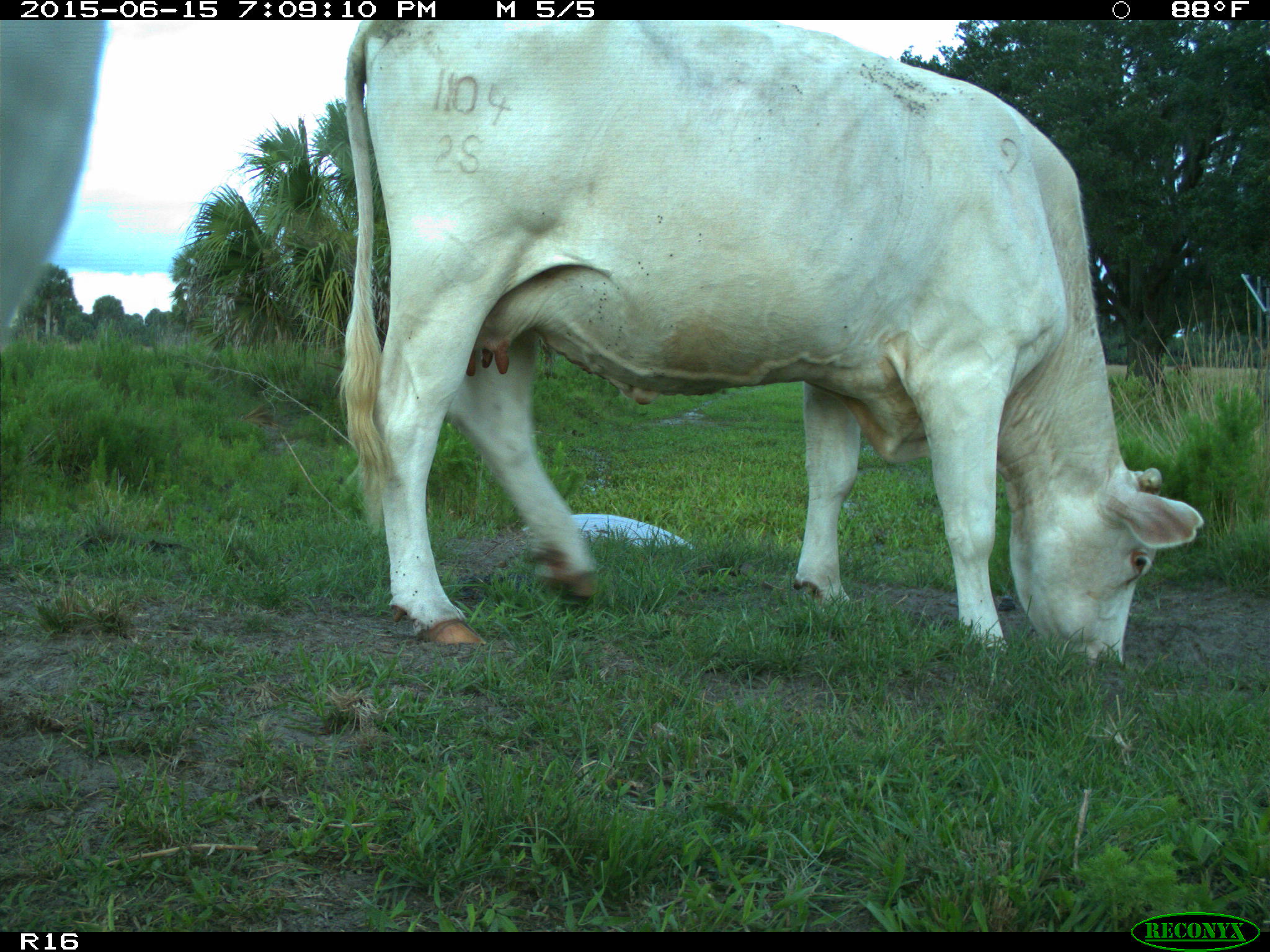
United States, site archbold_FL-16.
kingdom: Animalia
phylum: Chordata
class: Mammalia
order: Artiodactyla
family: Bovidae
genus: Bos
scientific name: Bos taurus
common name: domestic cow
Bos taurus (domestic cow).